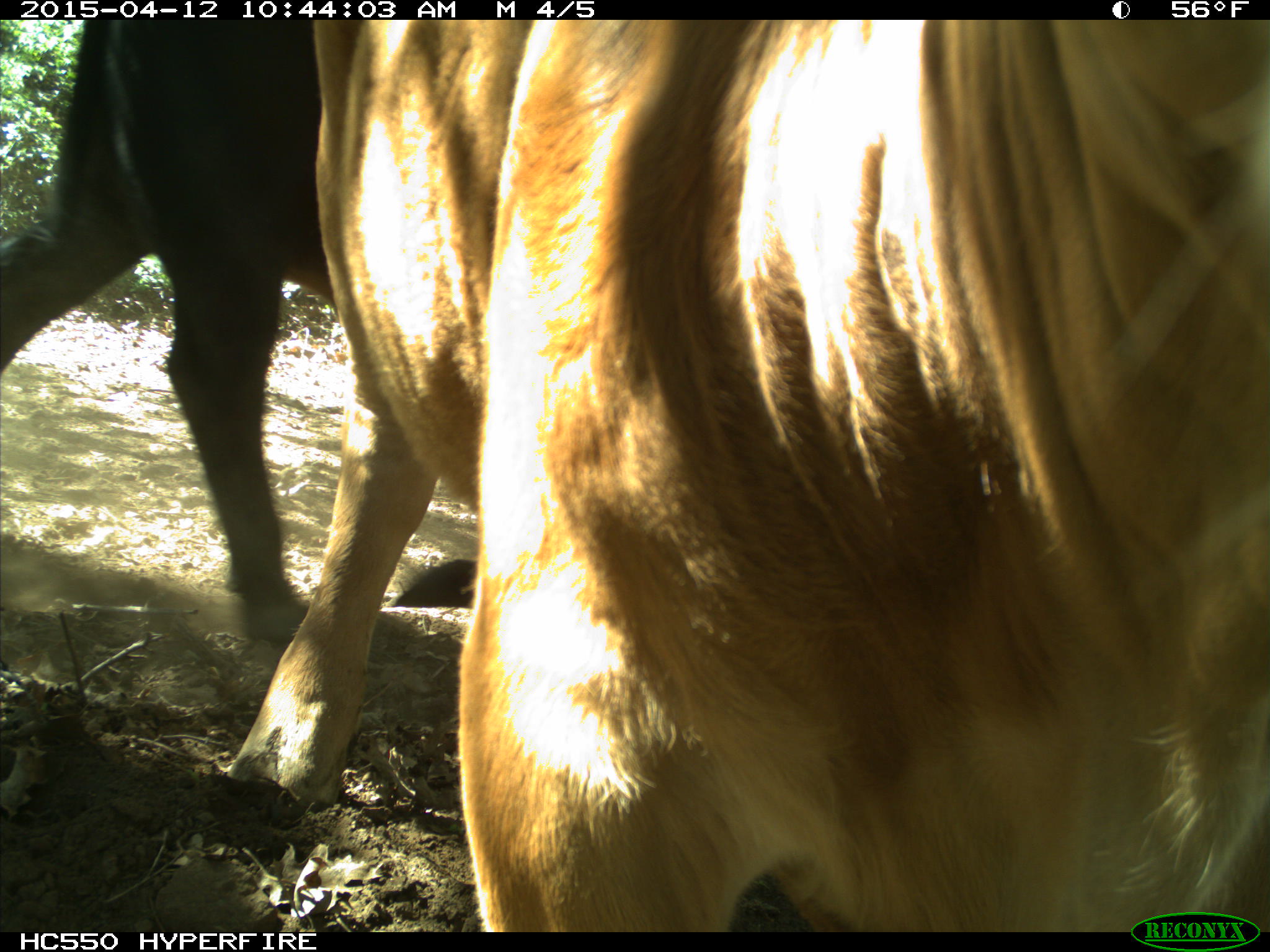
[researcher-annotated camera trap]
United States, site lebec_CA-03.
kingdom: Animalia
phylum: Chordata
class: Mammalia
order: Artiodactyla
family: Bovidae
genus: Bos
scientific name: Bos taurus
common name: domestic cow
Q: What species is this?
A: Bos taurus (domestic cow).